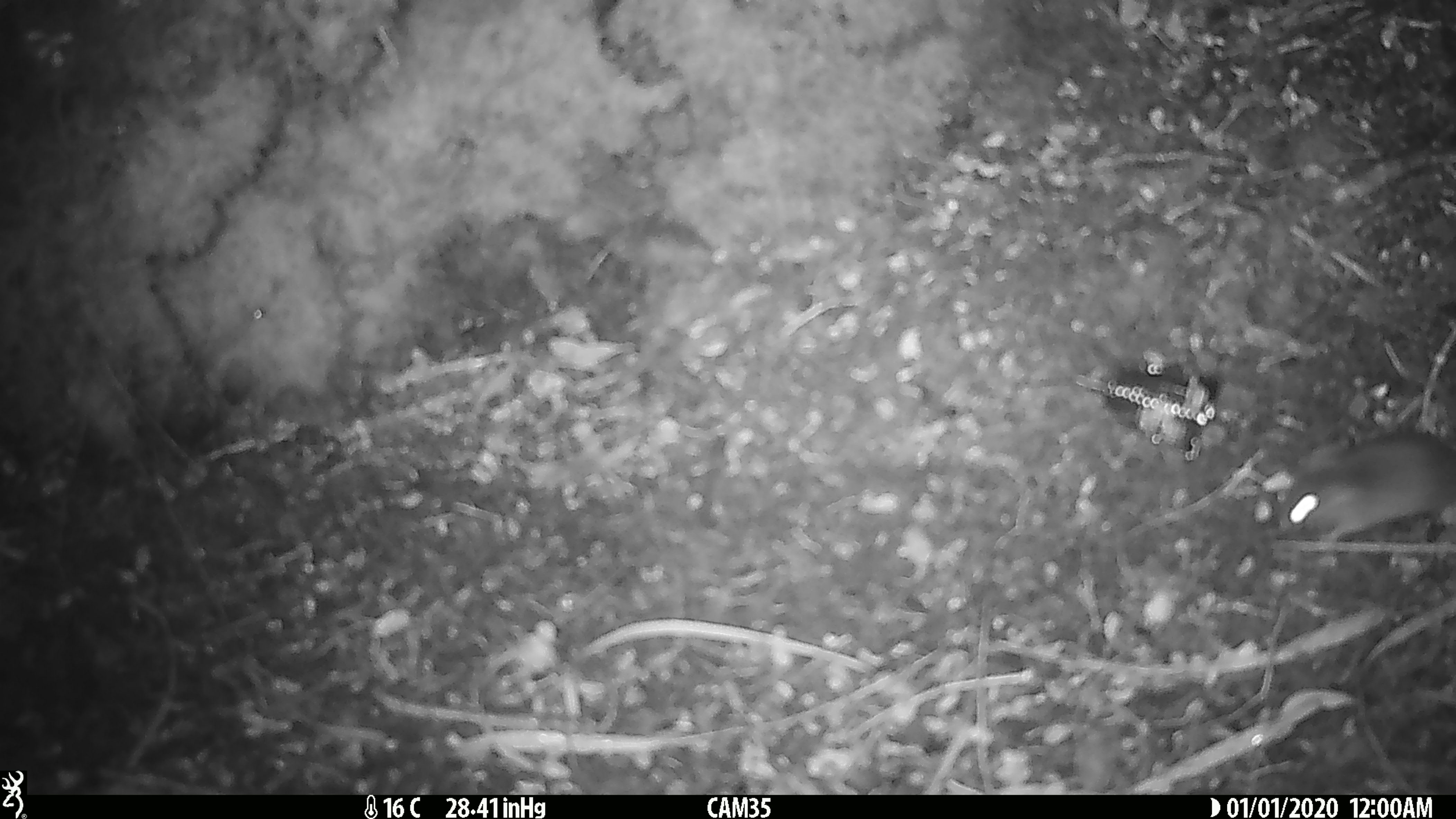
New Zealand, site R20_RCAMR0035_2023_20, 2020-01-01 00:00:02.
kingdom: Animalia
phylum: Chordata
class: Mammalia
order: Rodentia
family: Muridae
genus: Mus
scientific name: Mus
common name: mouse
Mouse (Mus).